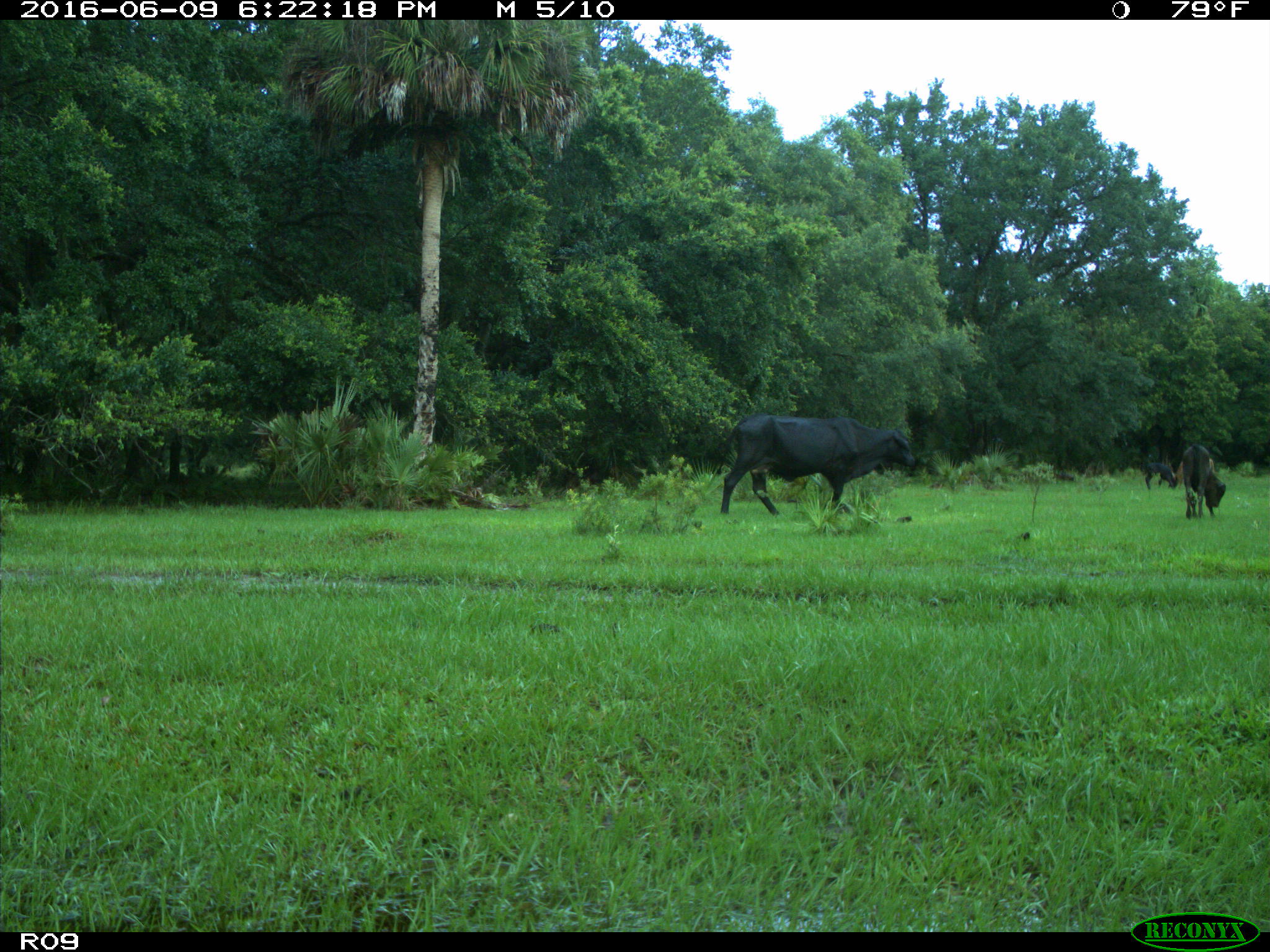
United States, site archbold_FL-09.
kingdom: Animalia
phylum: Chordata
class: Mammalia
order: Artiodactyla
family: Bovidae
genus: Bos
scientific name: Bos taurus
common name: domestic cow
Bos taurus (domestic cow).